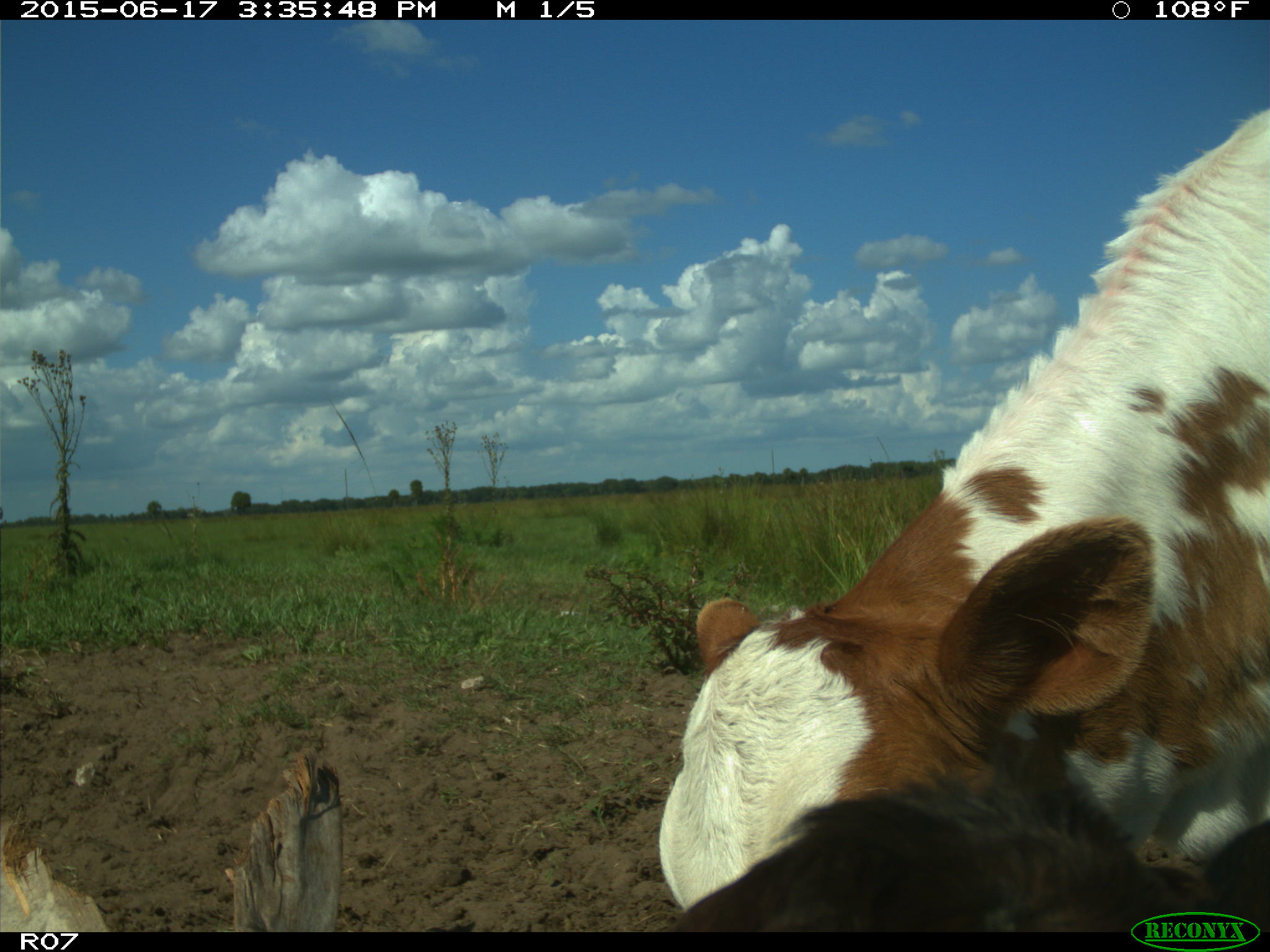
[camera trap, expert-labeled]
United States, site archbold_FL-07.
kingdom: Animalia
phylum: Chordata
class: Mammalia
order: Artiodactyla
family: Bovidae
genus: Bos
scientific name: Bos taurus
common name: domestic cow